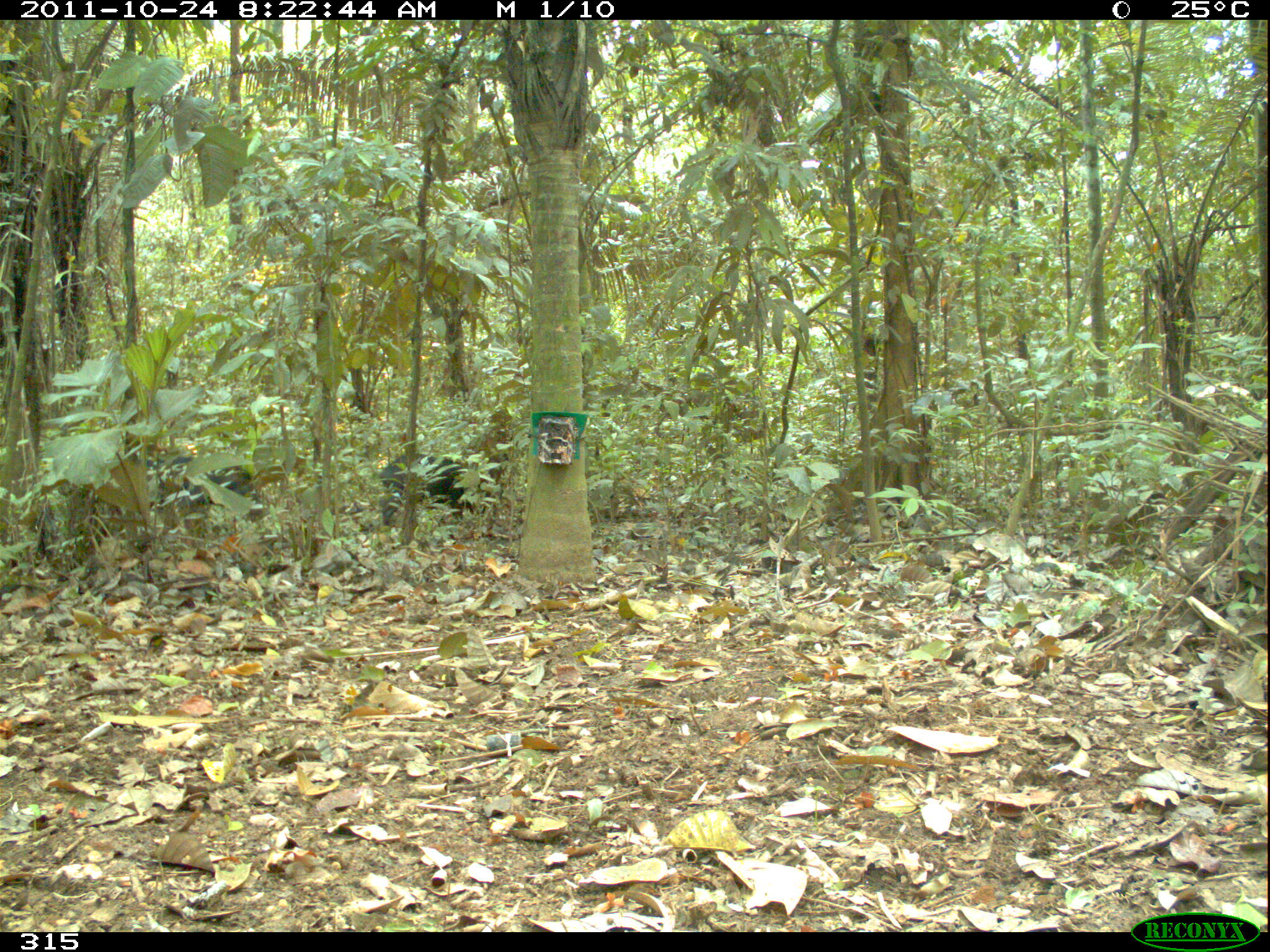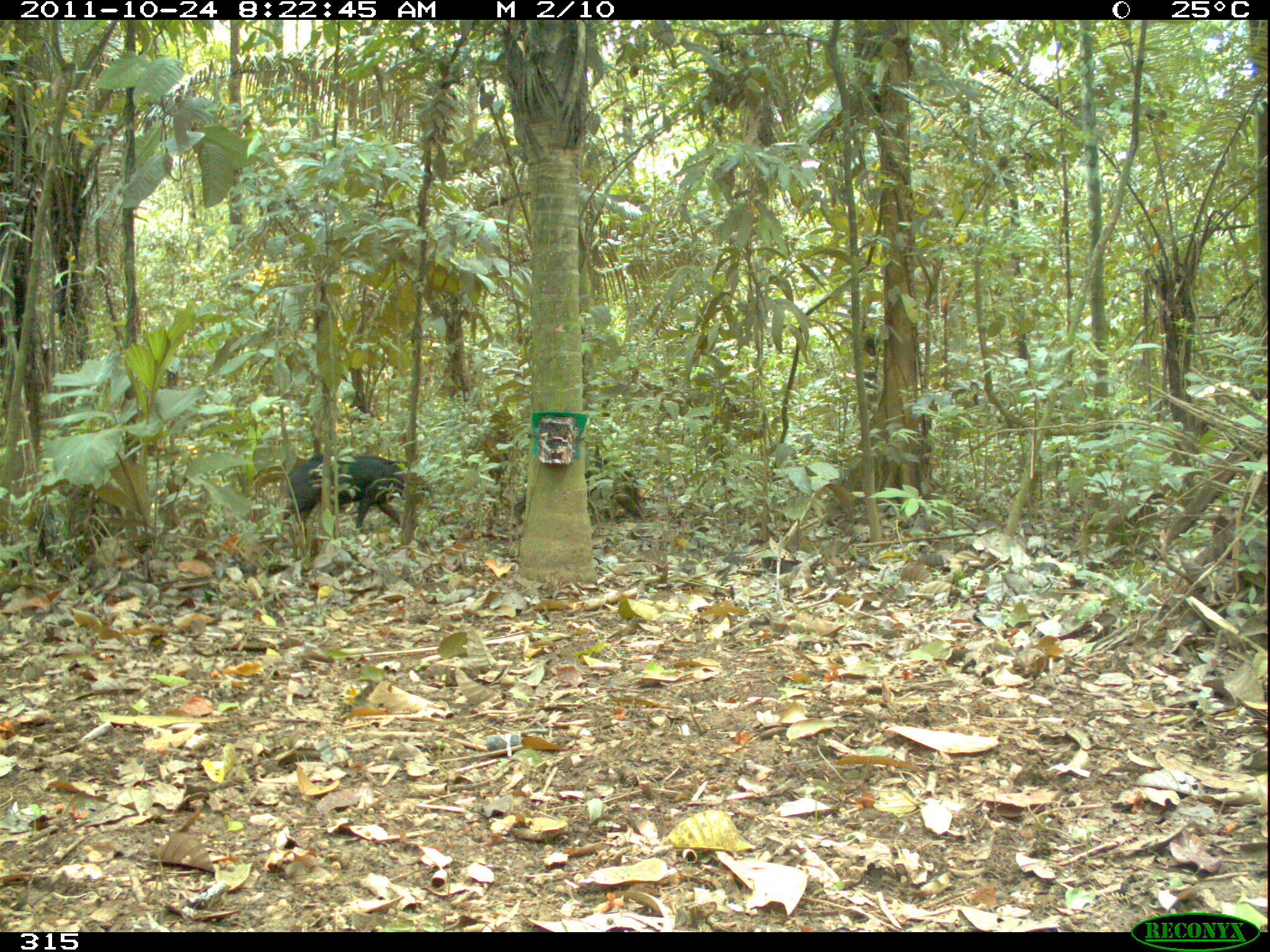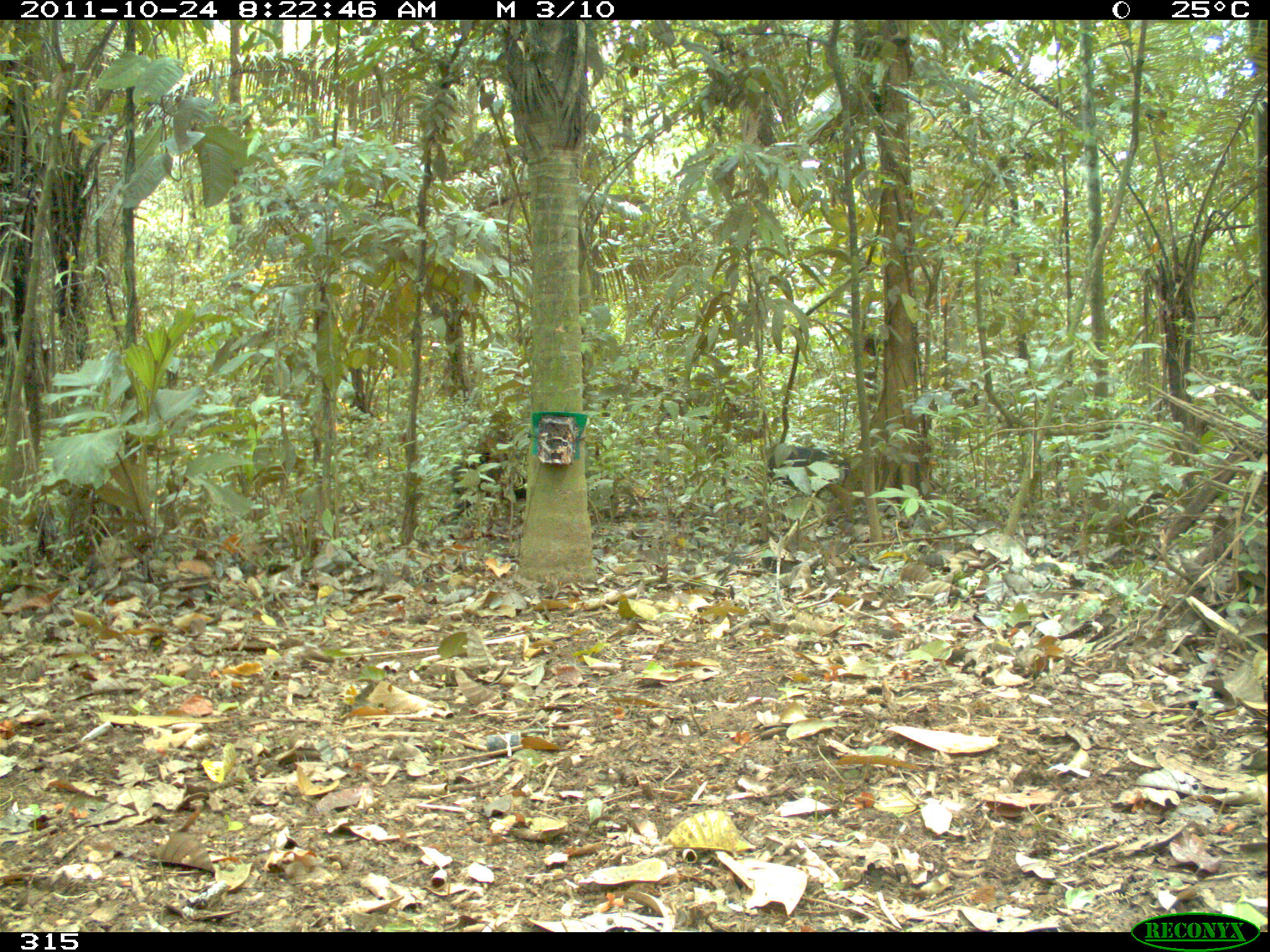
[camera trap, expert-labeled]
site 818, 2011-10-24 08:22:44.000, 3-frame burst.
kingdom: Animalia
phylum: Chordata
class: Mammalia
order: Artiodactyla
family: Tayassuidae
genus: Tayassu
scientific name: Tayassu pecari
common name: white-lipped peccary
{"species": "Tayassu pecari (white-lipped peccary)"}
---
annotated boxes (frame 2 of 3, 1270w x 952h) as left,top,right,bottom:
tayassu pecari: 281,452,429,533; 513,458,644,520